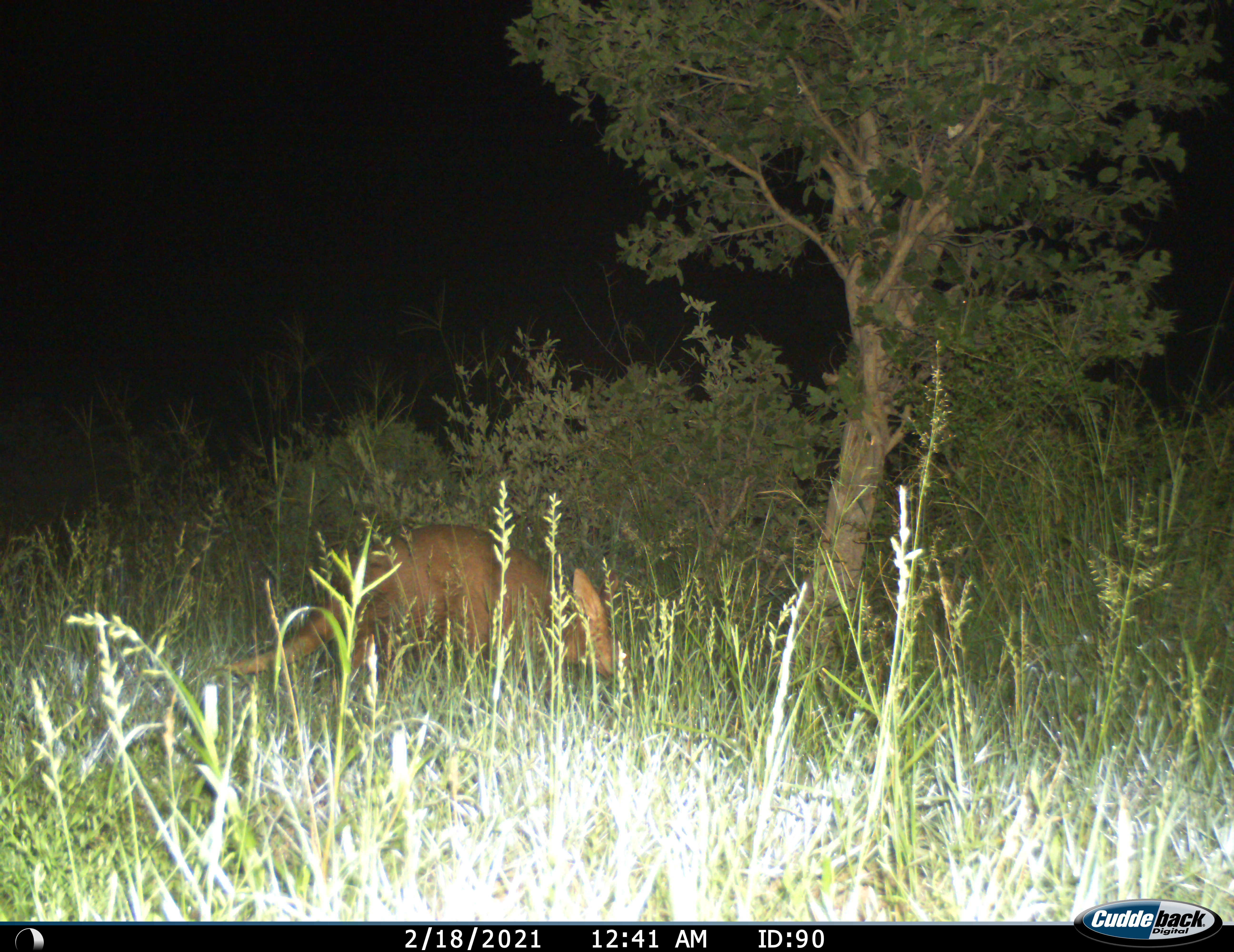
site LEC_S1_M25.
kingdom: Animalia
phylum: Chordata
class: Mammalia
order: Tubulidentata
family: Orycteropodidae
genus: Orycteropus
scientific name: Orycteropus afer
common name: aardvark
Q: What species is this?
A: Aardvark (Orycteropus afer).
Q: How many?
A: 1.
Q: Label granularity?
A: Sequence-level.